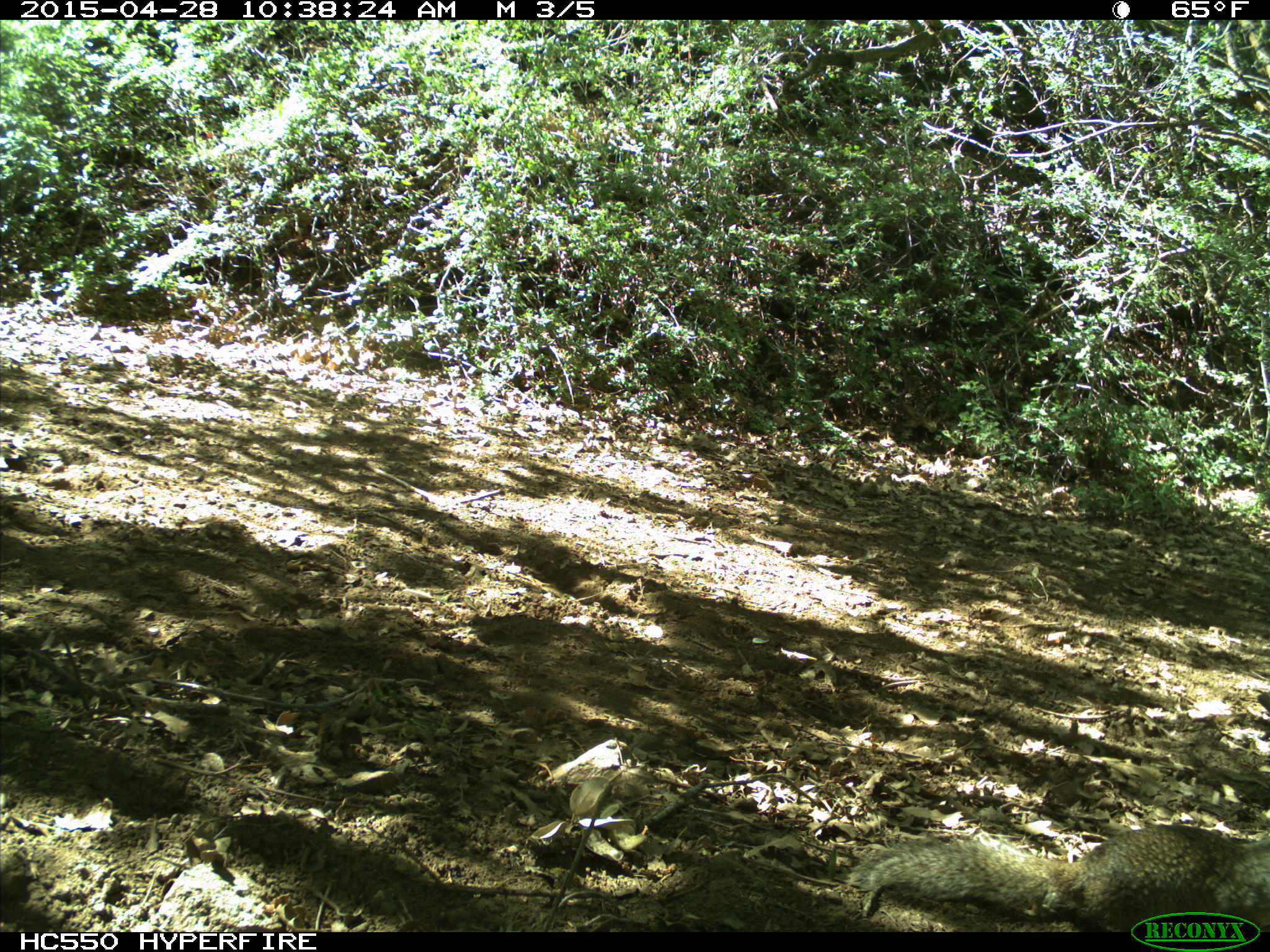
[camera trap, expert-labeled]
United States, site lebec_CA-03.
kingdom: Animalia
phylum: Chordata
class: Mammalia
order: Rodentia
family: Sciuridae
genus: Otospermophilus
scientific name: Otospermophilus beecheyi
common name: california ground squirrel